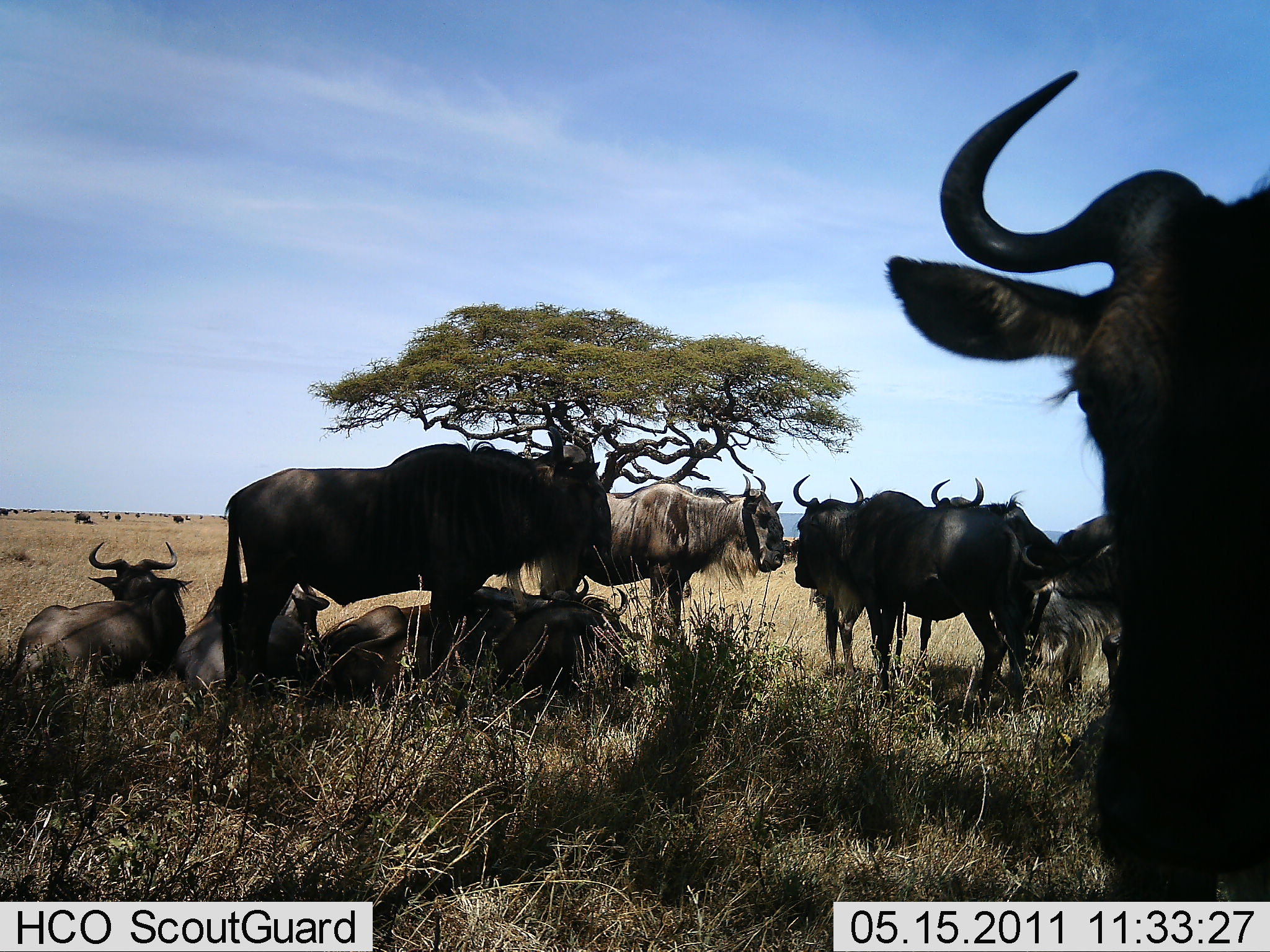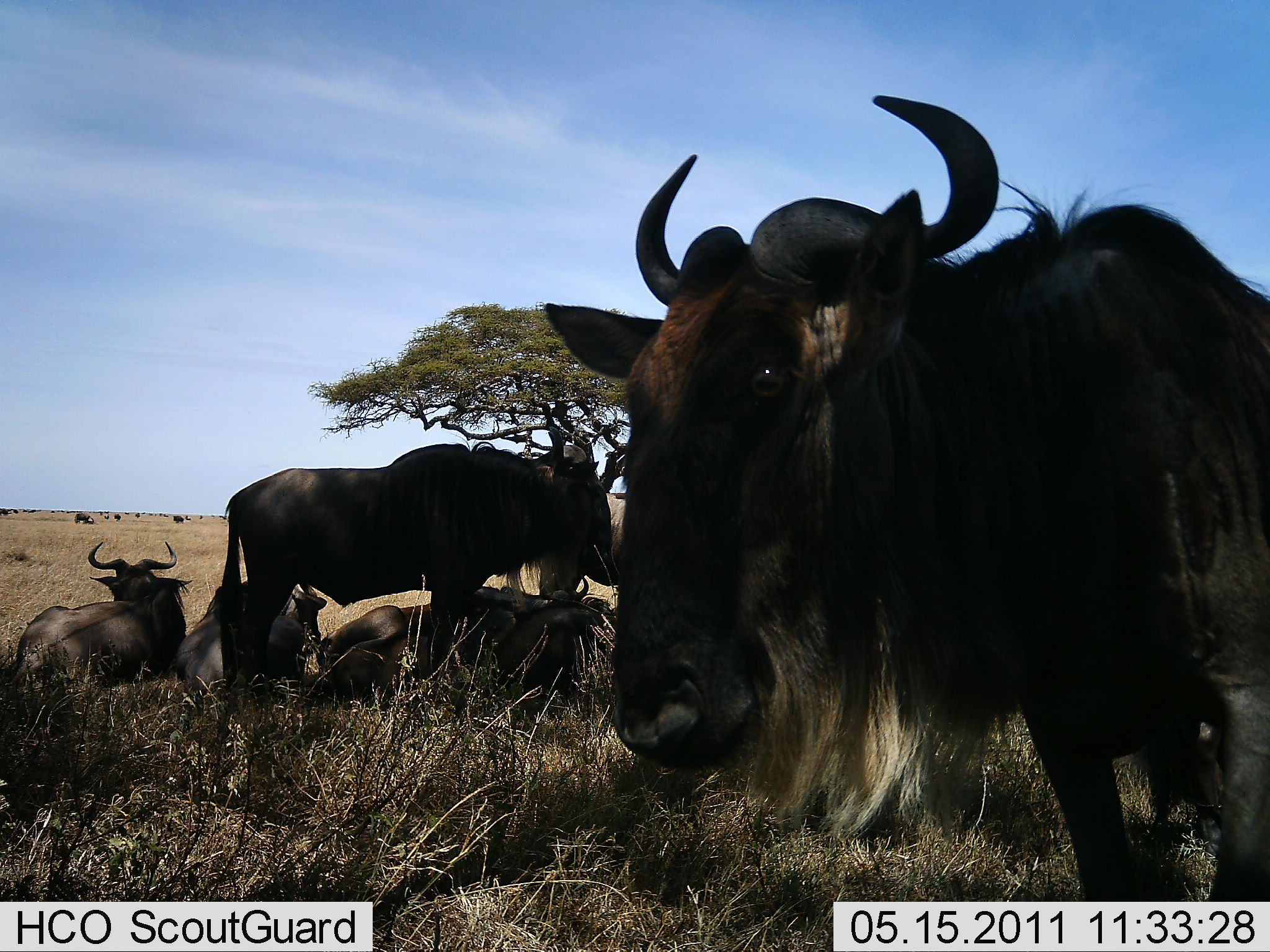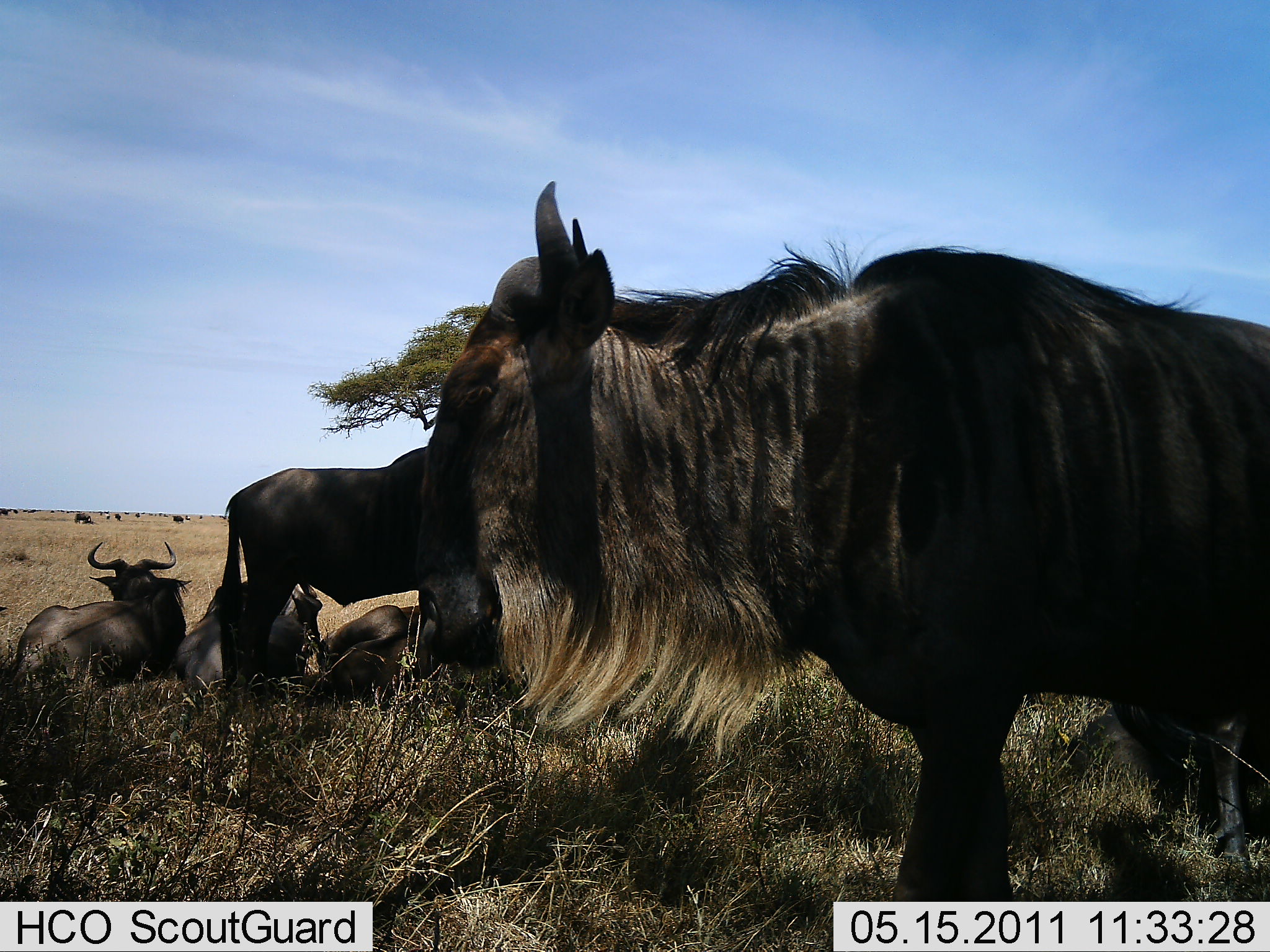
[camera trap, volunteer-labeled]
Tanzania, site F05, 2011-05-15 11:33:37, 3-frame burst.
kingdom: Animalia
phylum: Chordata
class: Mammalia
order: Artiodactyla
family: Bovidae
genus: Connochaetes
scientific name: Connochaetes taurinus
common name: blue wildebeest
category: wildebeest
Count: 10.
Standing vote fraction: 69%.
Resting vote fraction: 100%.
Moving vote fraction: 15%.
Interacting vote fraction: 0%.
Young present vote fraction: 0%.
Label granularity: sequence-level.